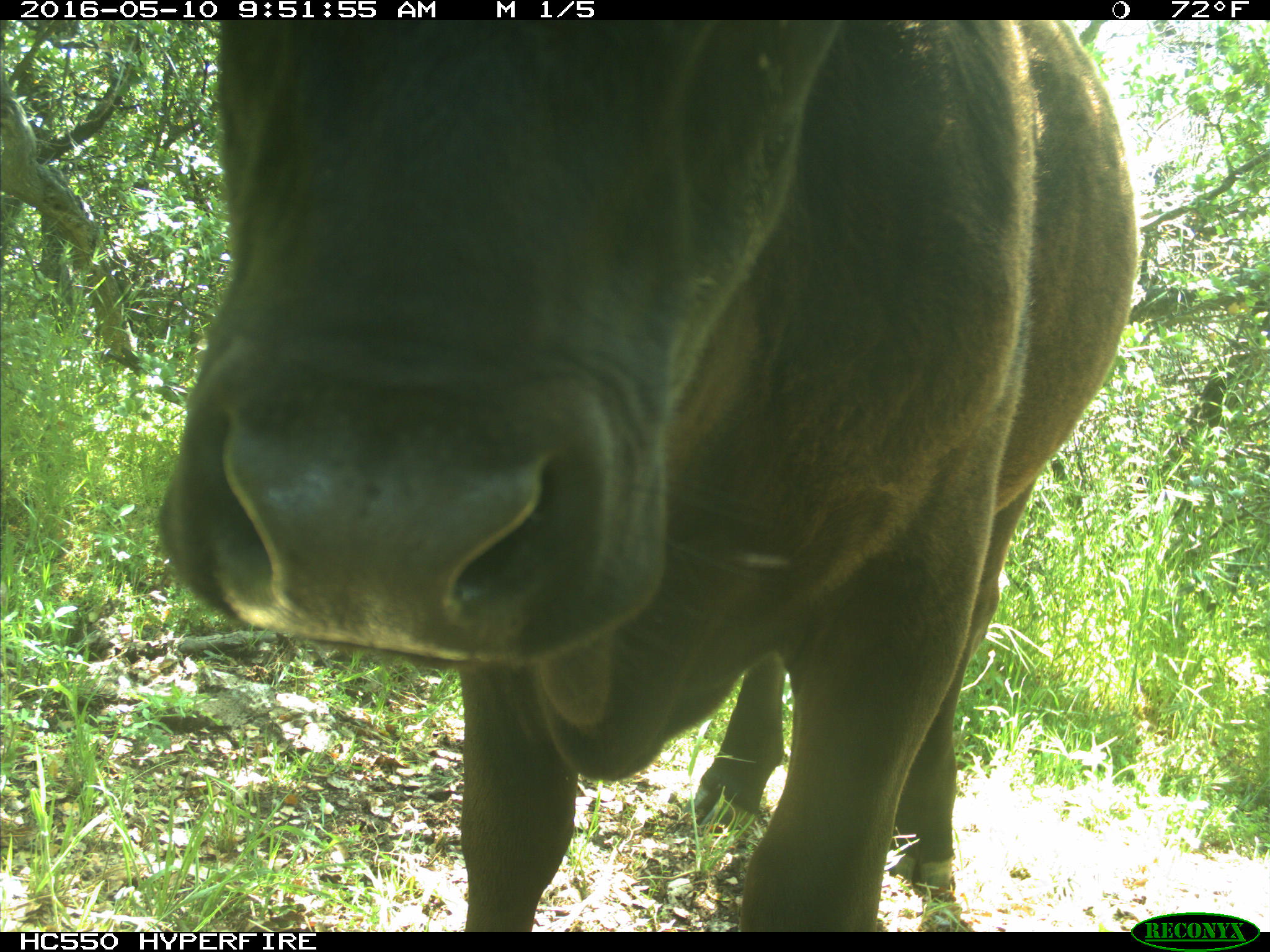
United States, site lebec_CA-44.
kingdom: Animalia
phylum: Chordata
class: Mammalia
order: Artiodactyla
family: Bovidae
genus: Bos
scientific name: Bos taurus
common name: domestic cow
Bos taurus (domestic cow).